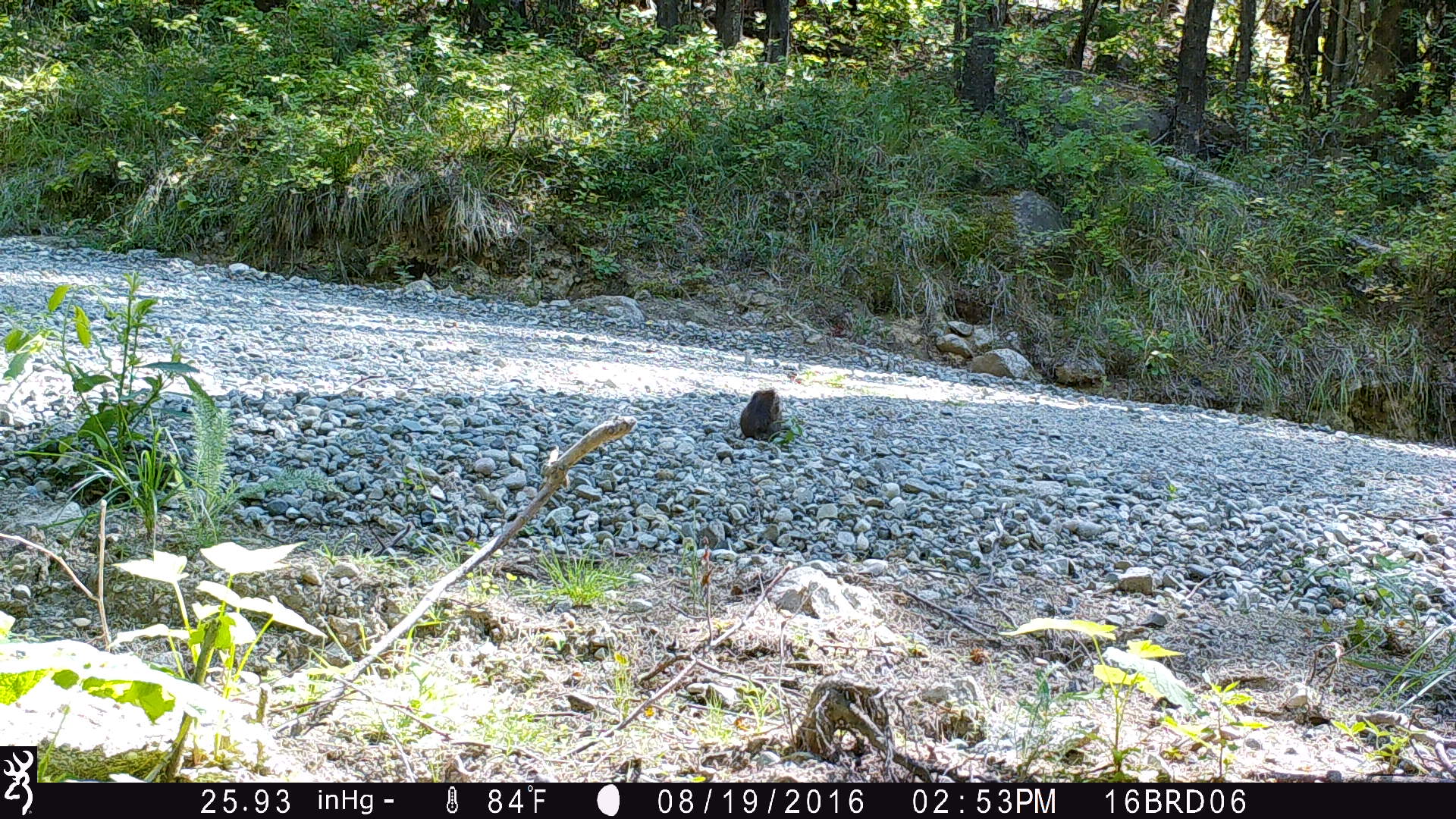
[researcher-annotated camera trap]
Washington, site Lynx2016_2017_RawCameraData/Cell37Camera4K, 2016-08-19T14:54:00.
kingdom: Animalia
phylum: Chordata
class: Mammalia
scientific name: Mammalia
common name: small mammal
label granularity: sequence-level